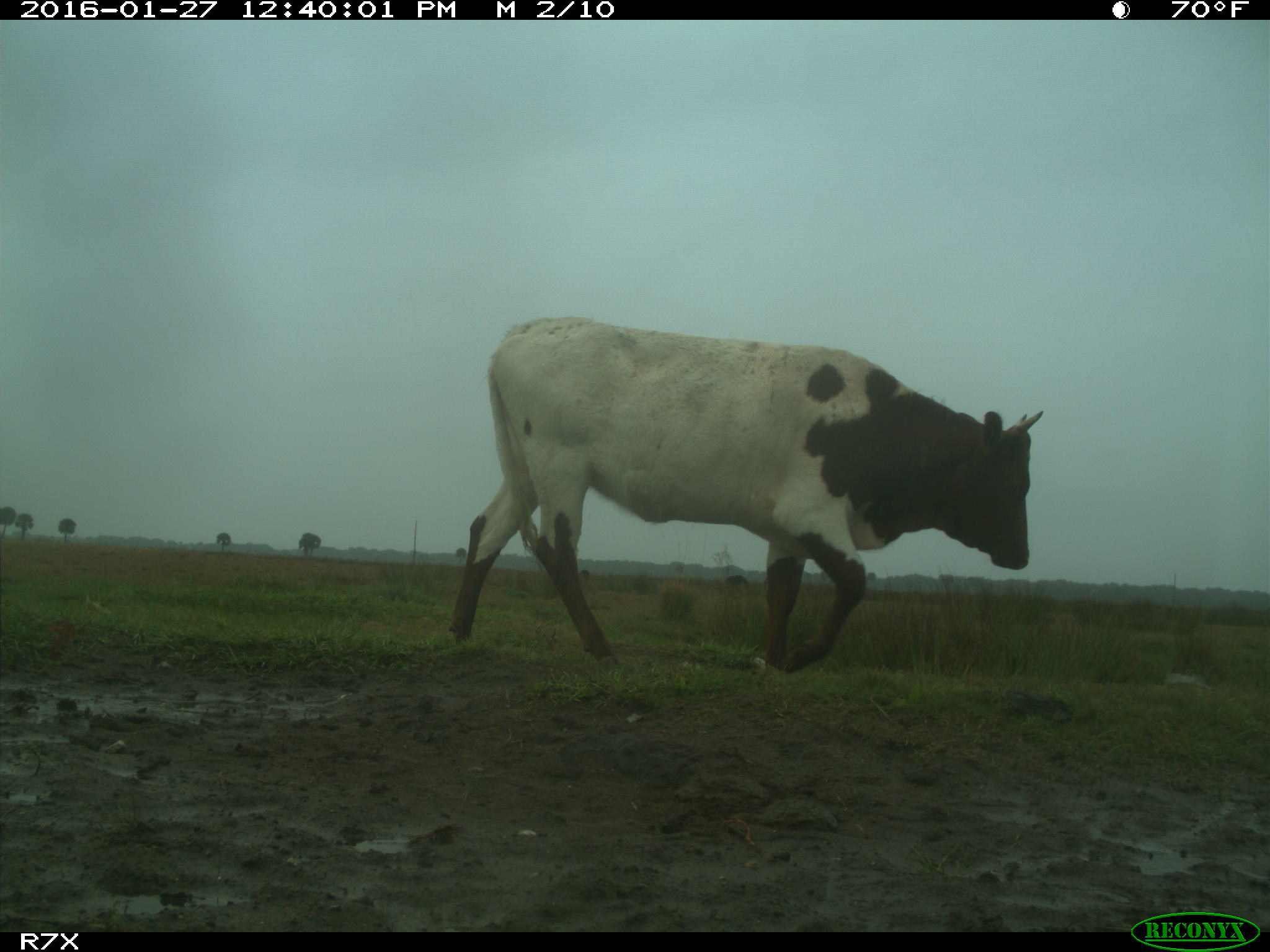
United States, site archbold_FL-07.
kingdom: Animalia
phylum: Chordata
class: Mammalia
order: Artiodactyla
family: Bovidae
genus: Bos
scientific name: Bos taurus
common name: domestic cow